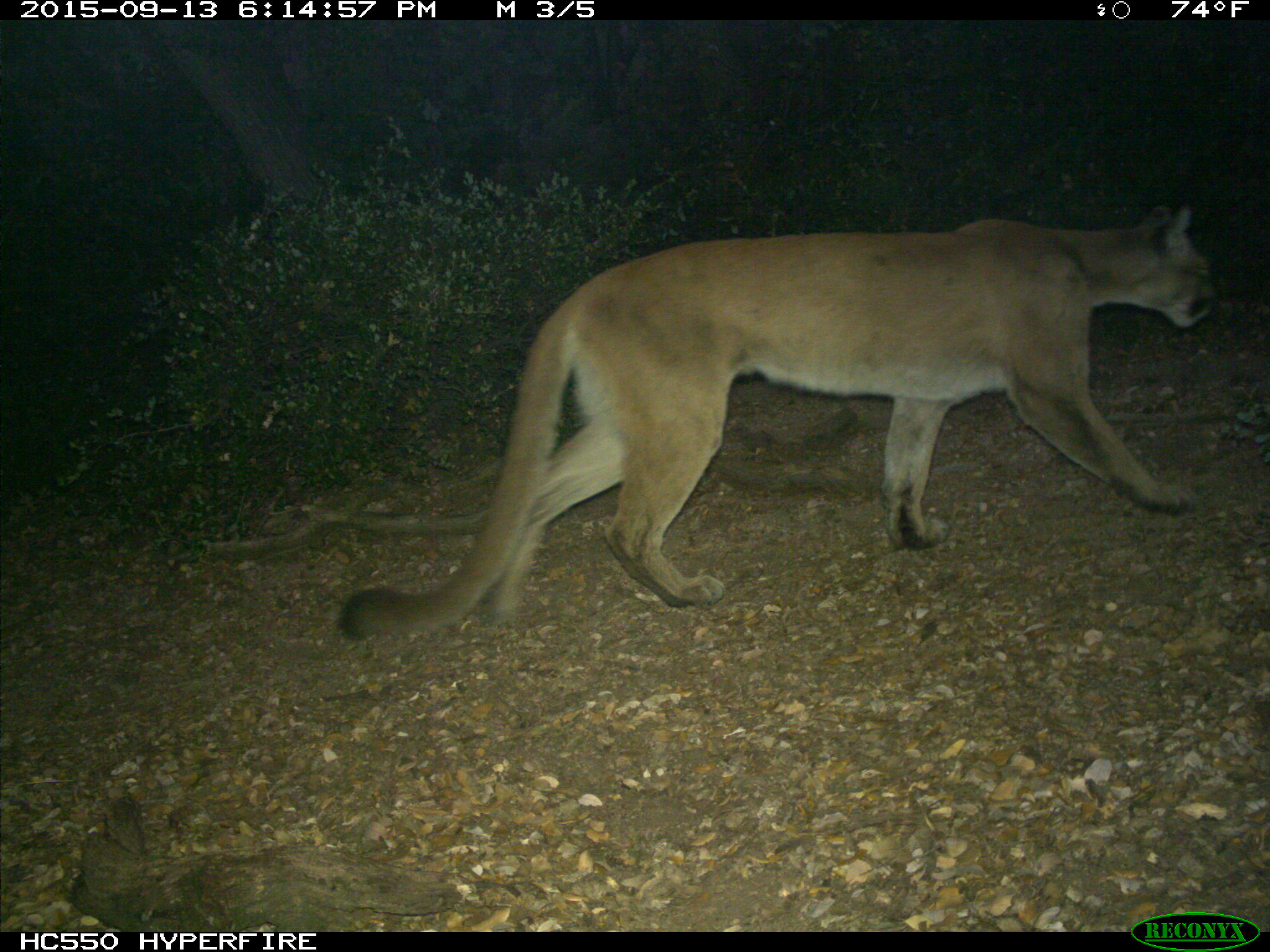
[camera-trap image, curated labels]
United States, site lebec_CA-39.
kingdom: Animalia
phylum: Chordata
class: Mammalia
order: Carnivora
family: Felidae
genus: Puma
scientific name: Puma concolor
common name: mountain lion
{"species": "Puma concolor (mountain lion)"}